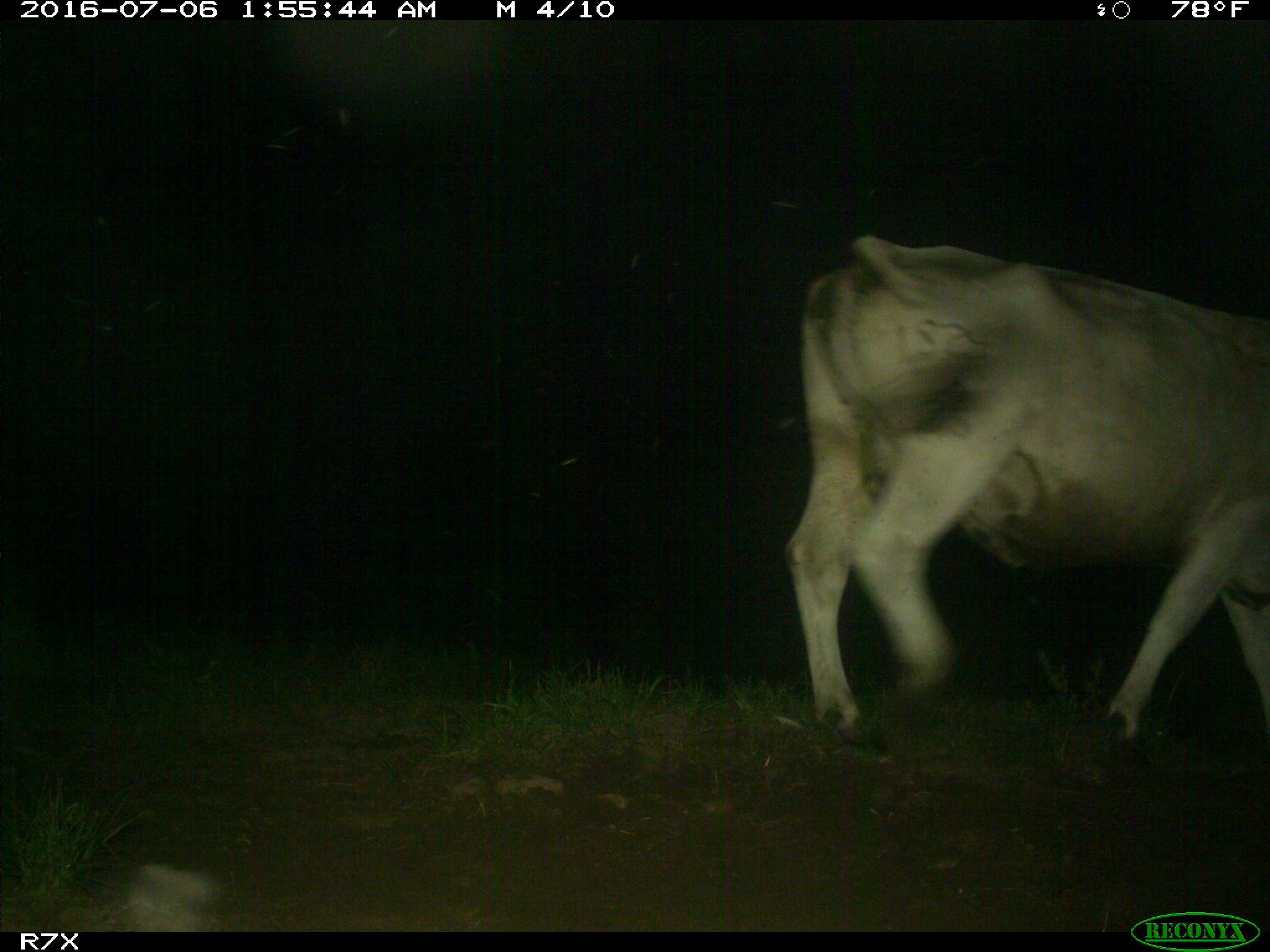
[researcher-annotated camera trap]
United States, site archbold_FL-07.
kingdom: Animalia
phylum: Chordata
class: Mammalia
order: Artiodactyla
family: Bovidae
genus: Bos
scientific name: Bos taurus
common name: domestic cow